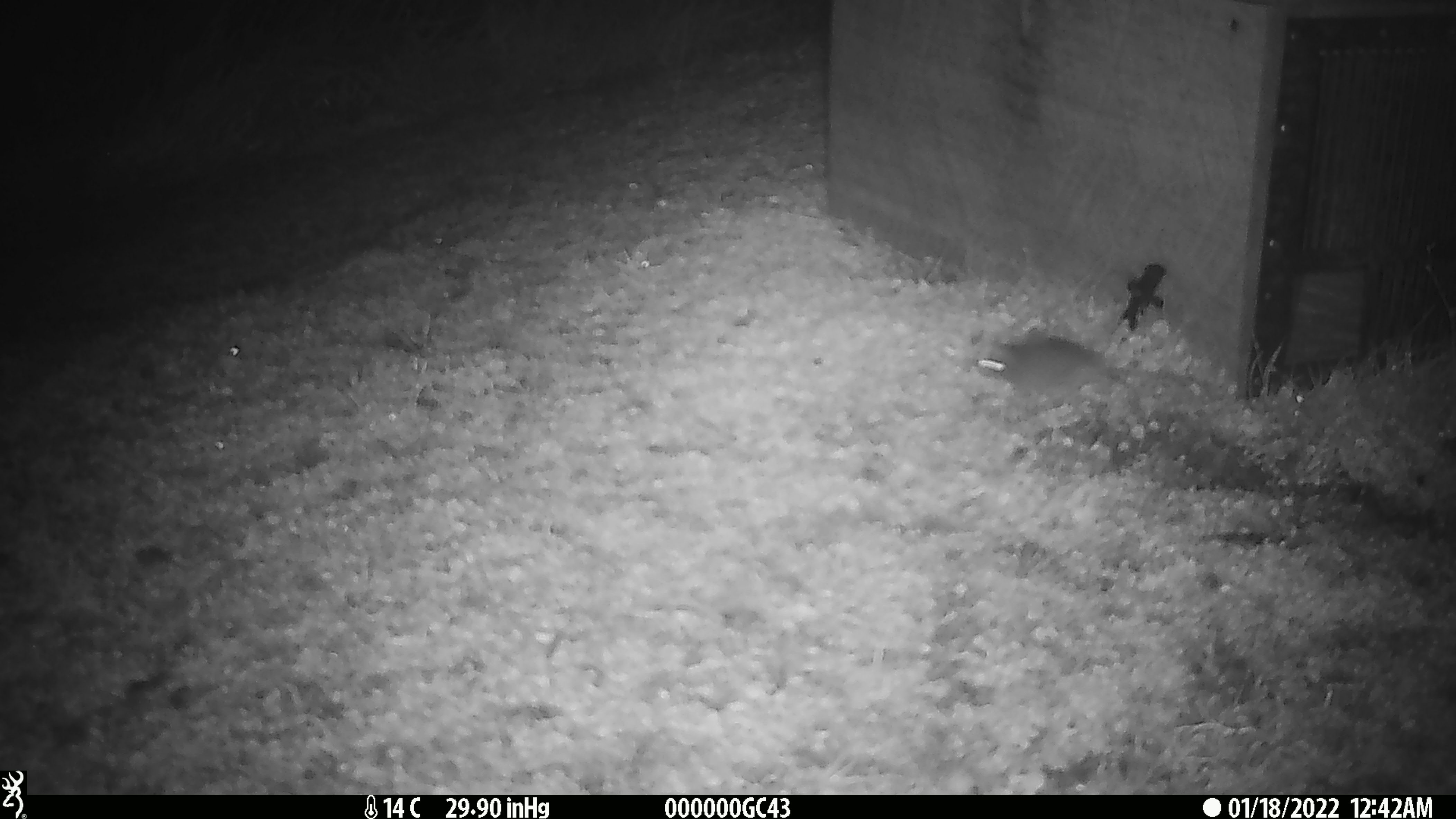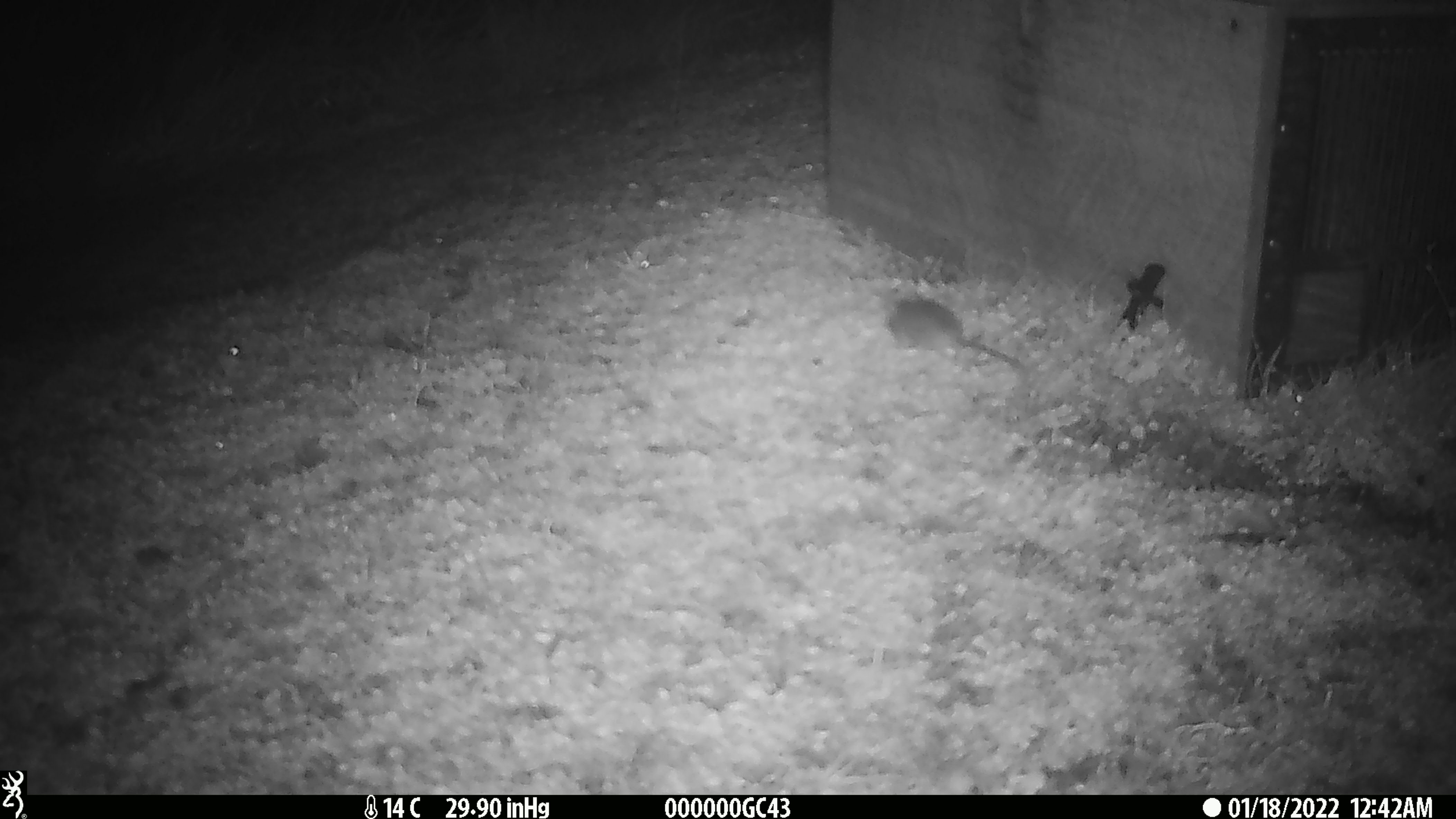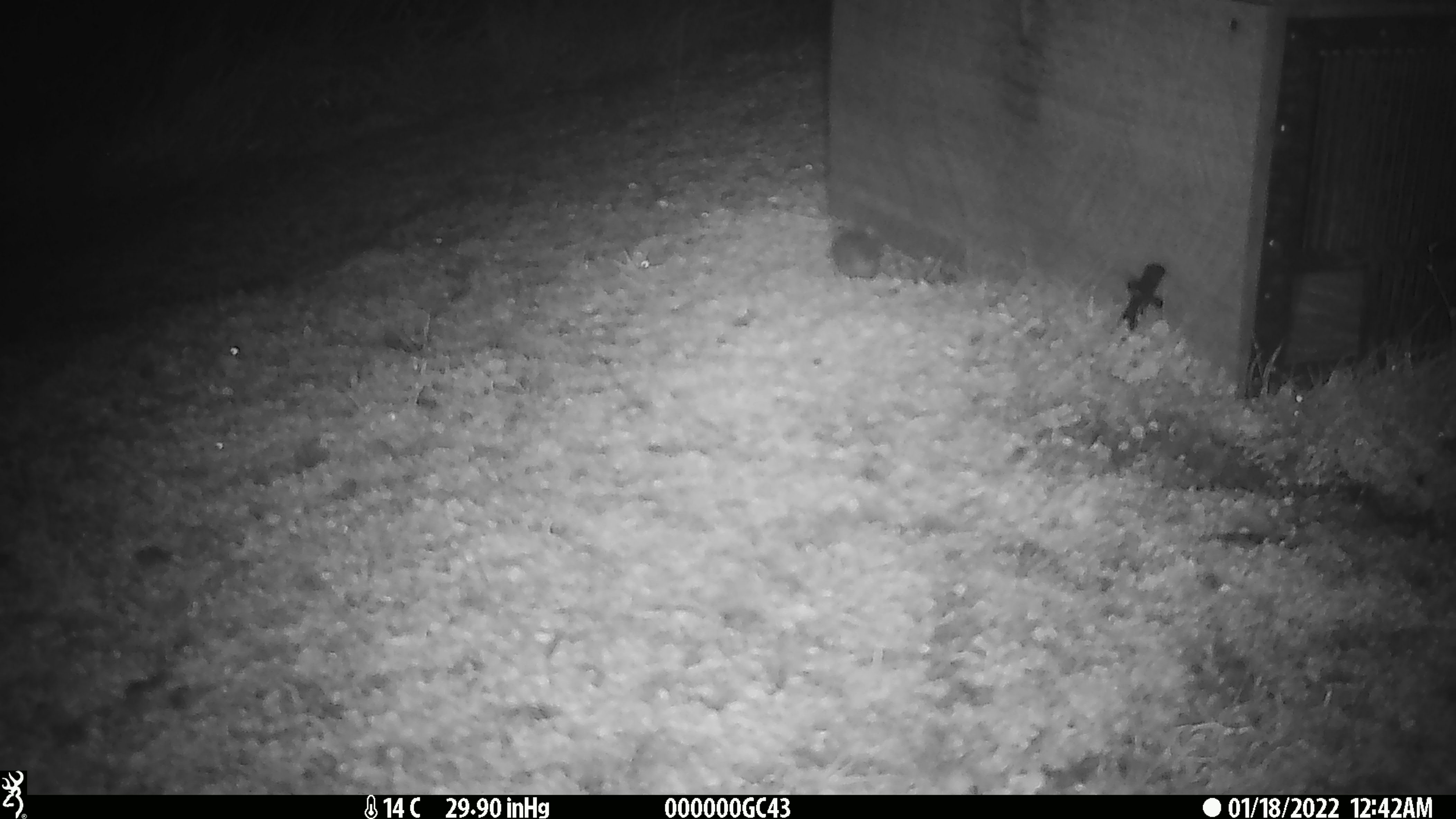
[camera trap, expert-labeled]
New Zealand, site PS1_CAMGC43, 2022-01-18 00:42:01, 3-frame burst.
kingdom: Animalia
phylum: Chordata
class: Mammalia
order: Rodentia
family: Muridae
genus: Mus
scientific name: Mus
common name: mouse